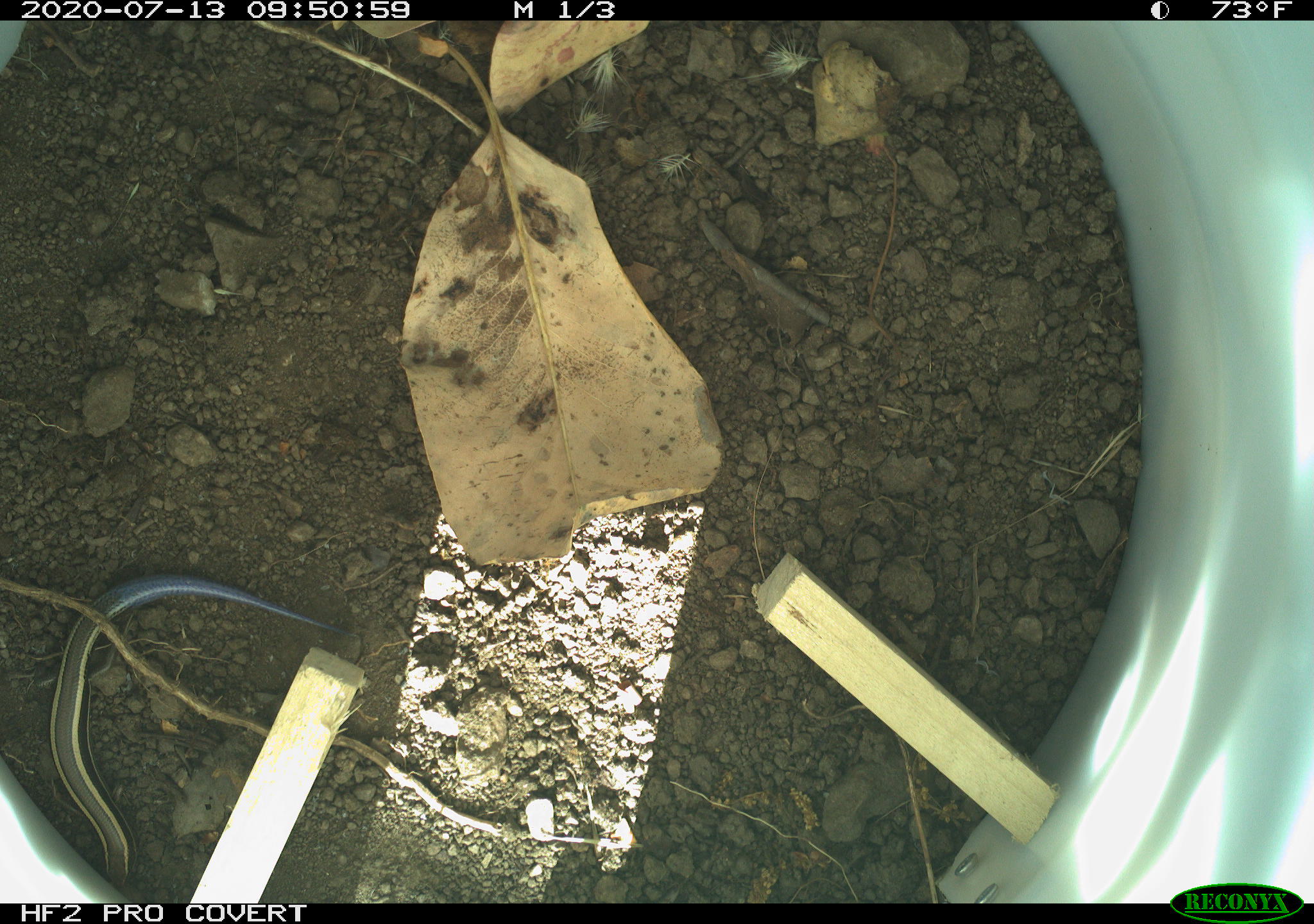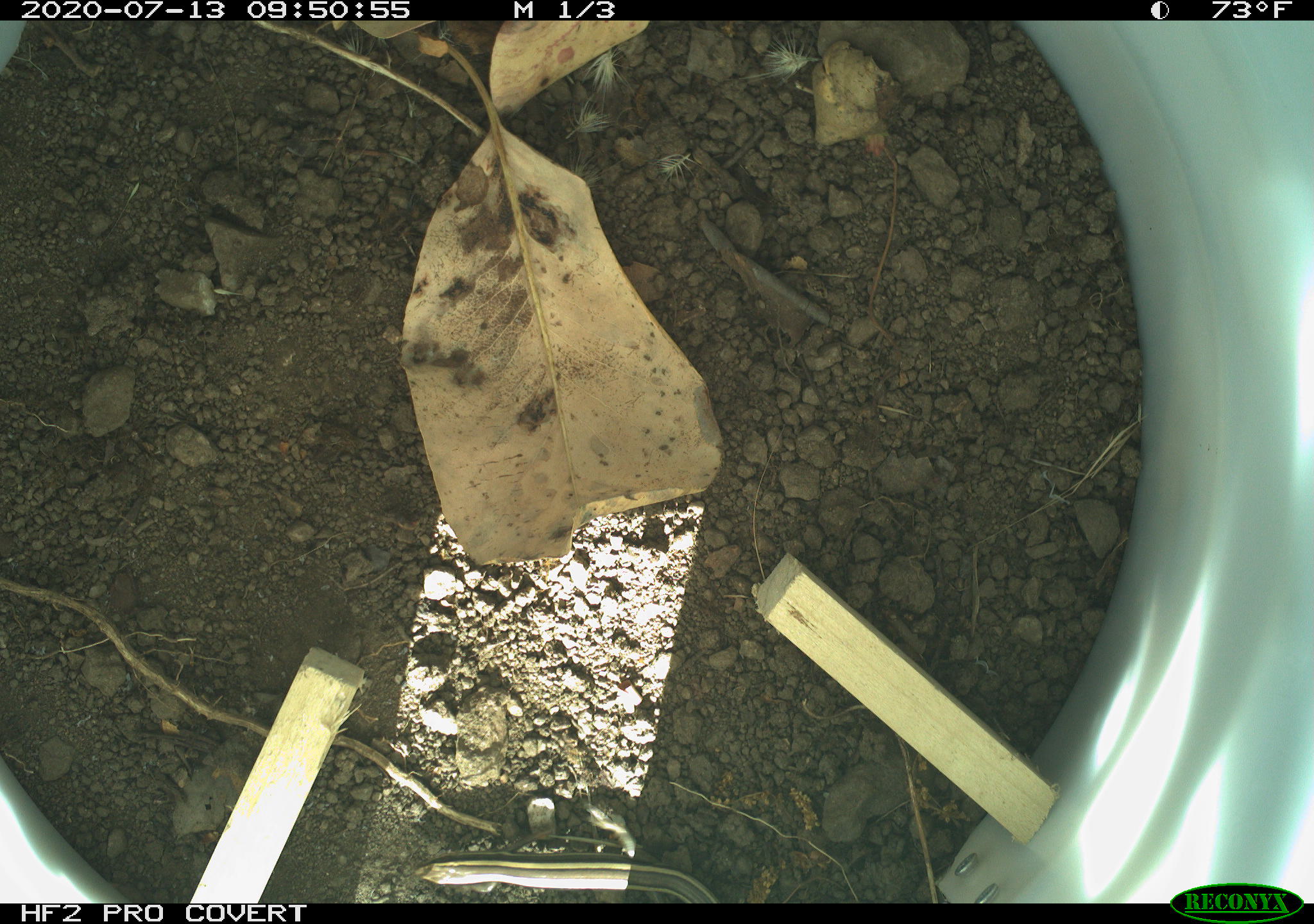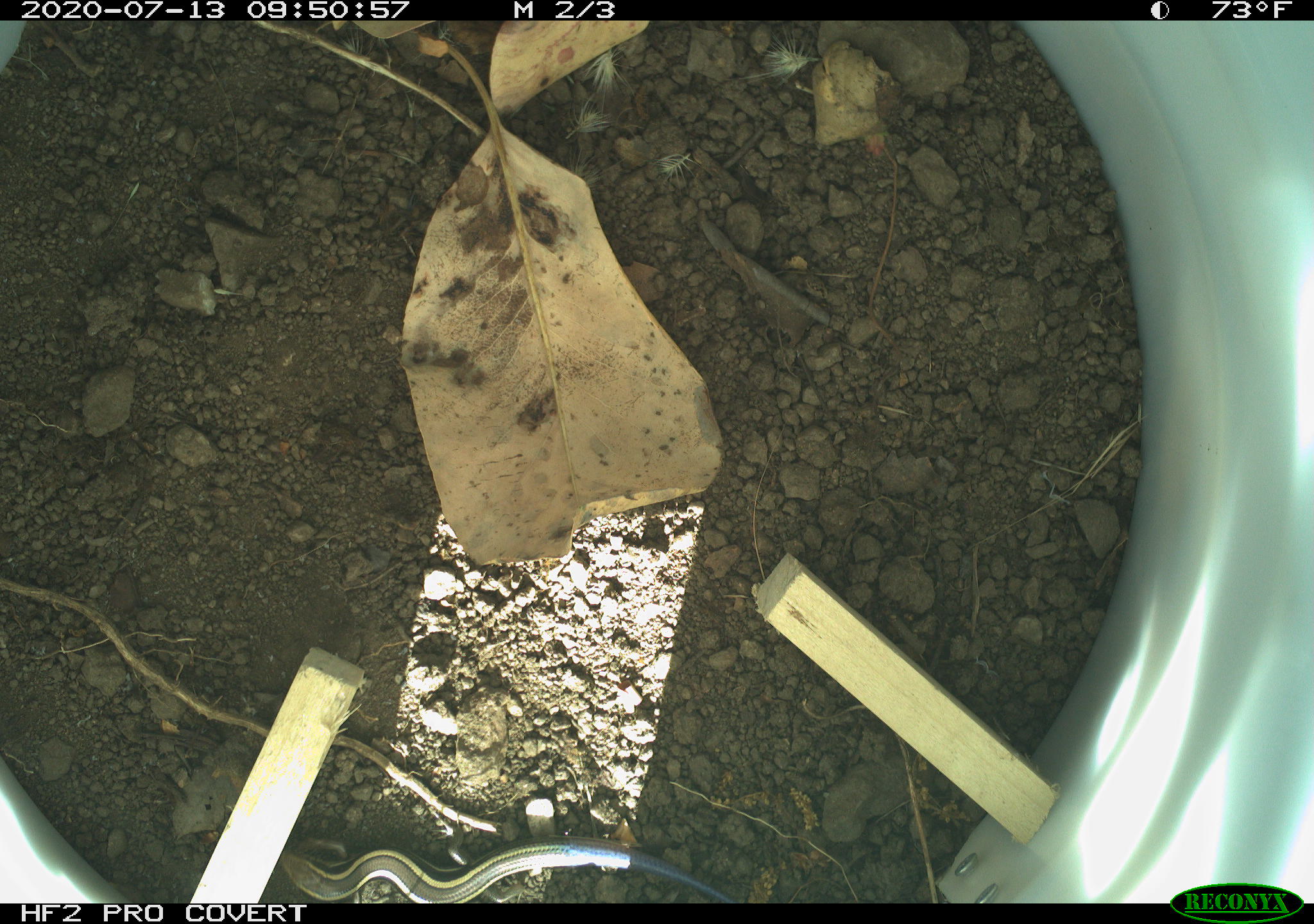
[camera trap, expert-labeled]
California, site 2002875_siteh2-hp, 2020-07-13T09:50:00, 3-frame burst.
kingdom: Animalia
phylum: Chordata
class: Reptilia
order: Squamata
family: Scincidae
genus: Plestiodon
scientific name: Plestiodon skiltonianus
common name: western skink